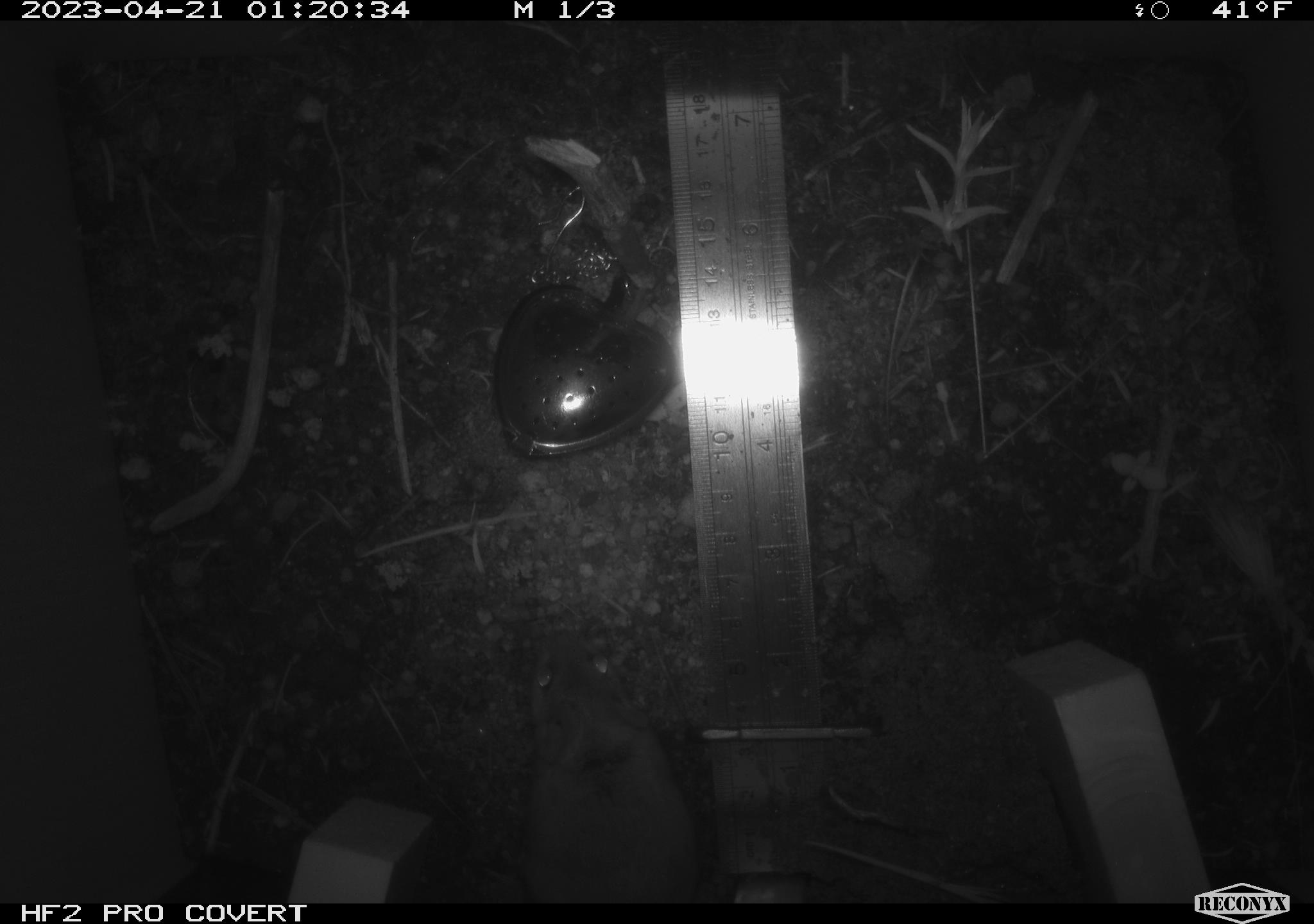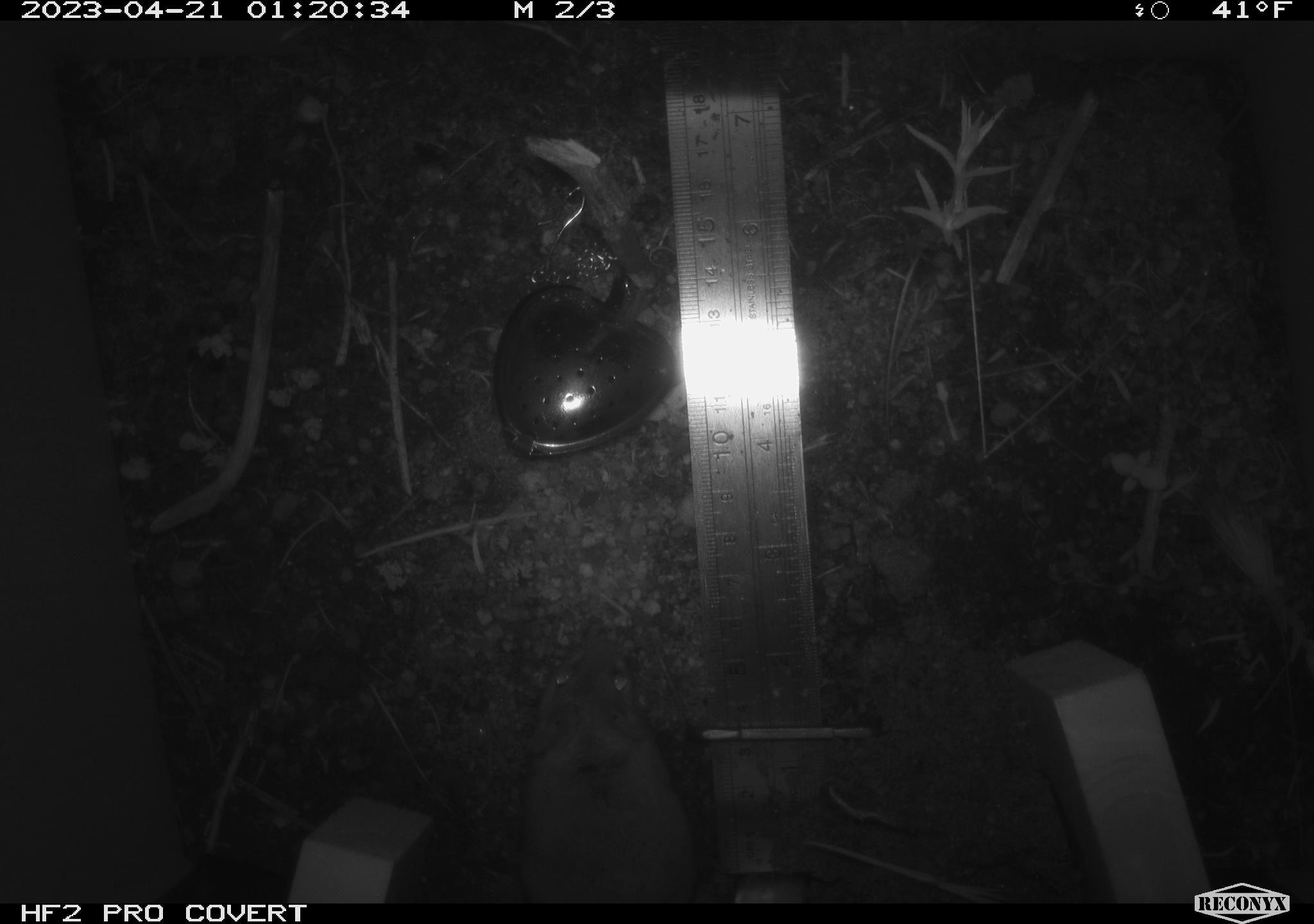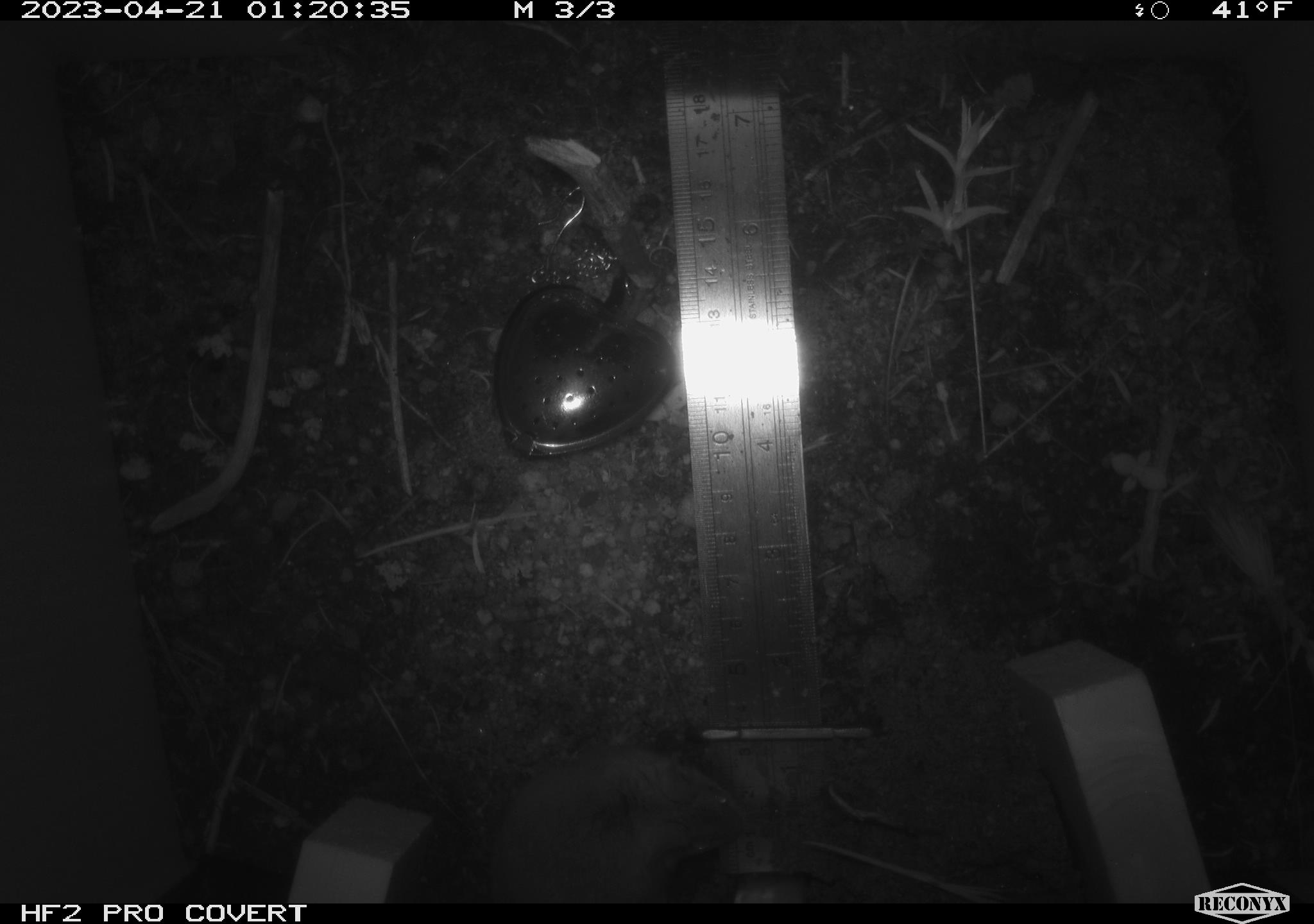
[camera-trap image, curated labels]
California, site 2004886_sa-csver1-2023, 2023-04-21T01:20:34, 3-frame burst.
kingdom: Animalia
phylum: Chordata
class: Mammalia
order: Rodentia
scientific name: Rodentia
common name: mouse species